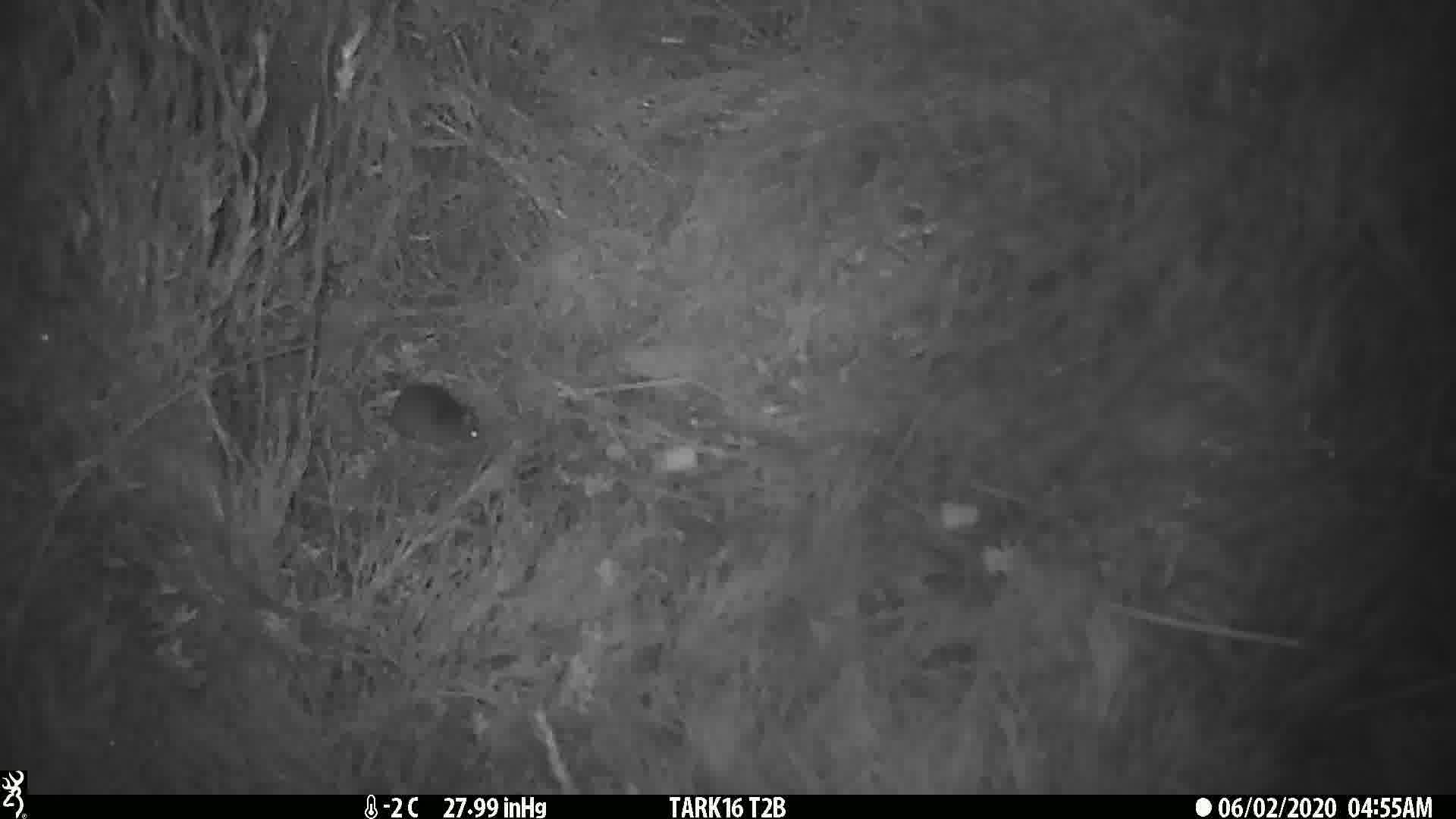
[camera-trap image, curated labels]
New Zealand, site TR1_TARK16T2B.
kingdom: Animalia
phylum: Chordata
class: Mammalia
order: Rodentia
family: Muridae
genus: Mus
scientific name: Mus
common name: mouse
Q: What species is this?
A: Mouse (Mus).